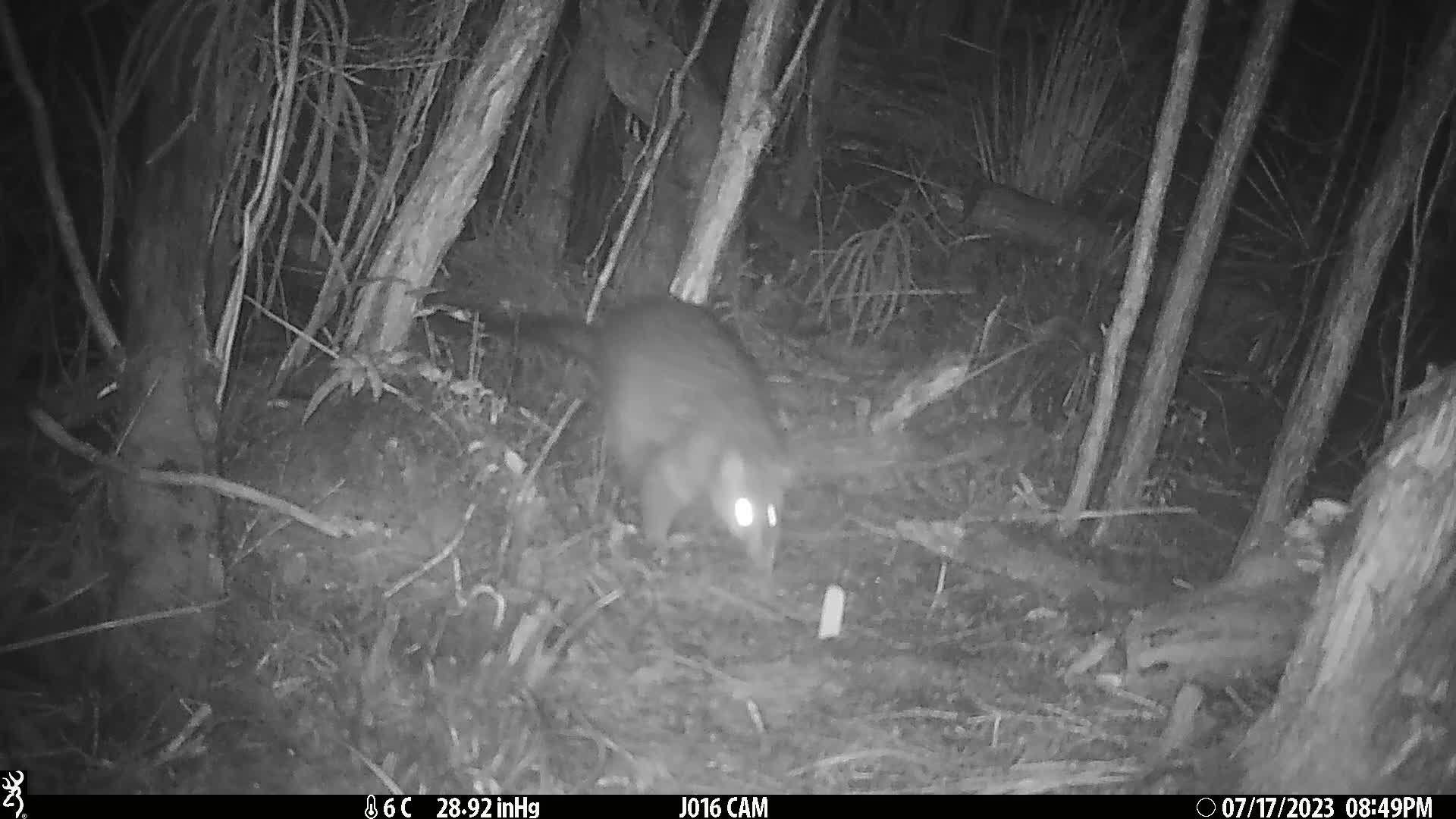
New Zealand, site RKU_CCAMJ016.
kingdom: Animalia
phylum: Chordata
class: Mammalia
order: Diprotodontia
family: Phalangeridae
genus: Trichosurus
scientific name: Trichosurus vulpecula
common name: common brushtail possum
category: possum